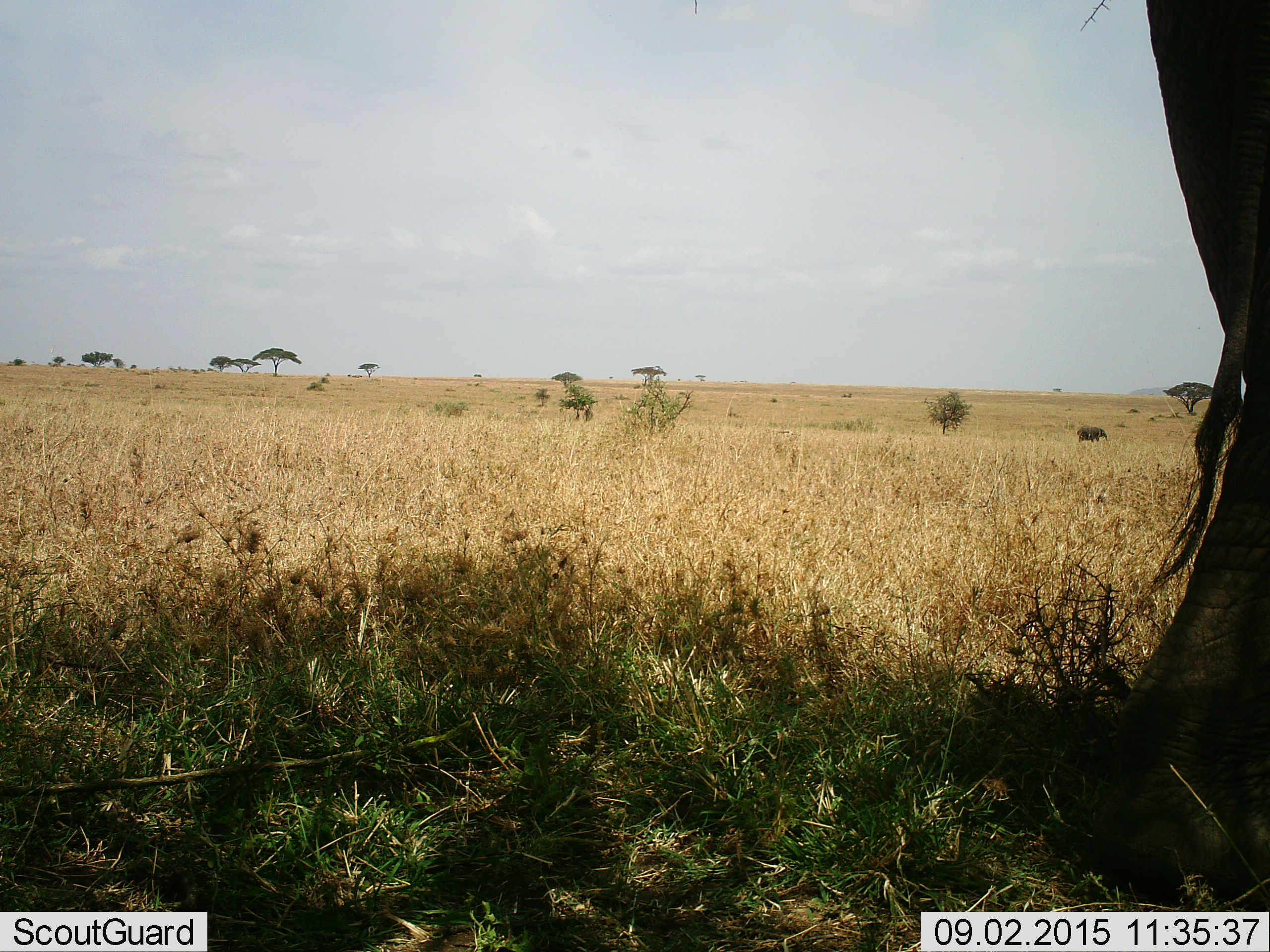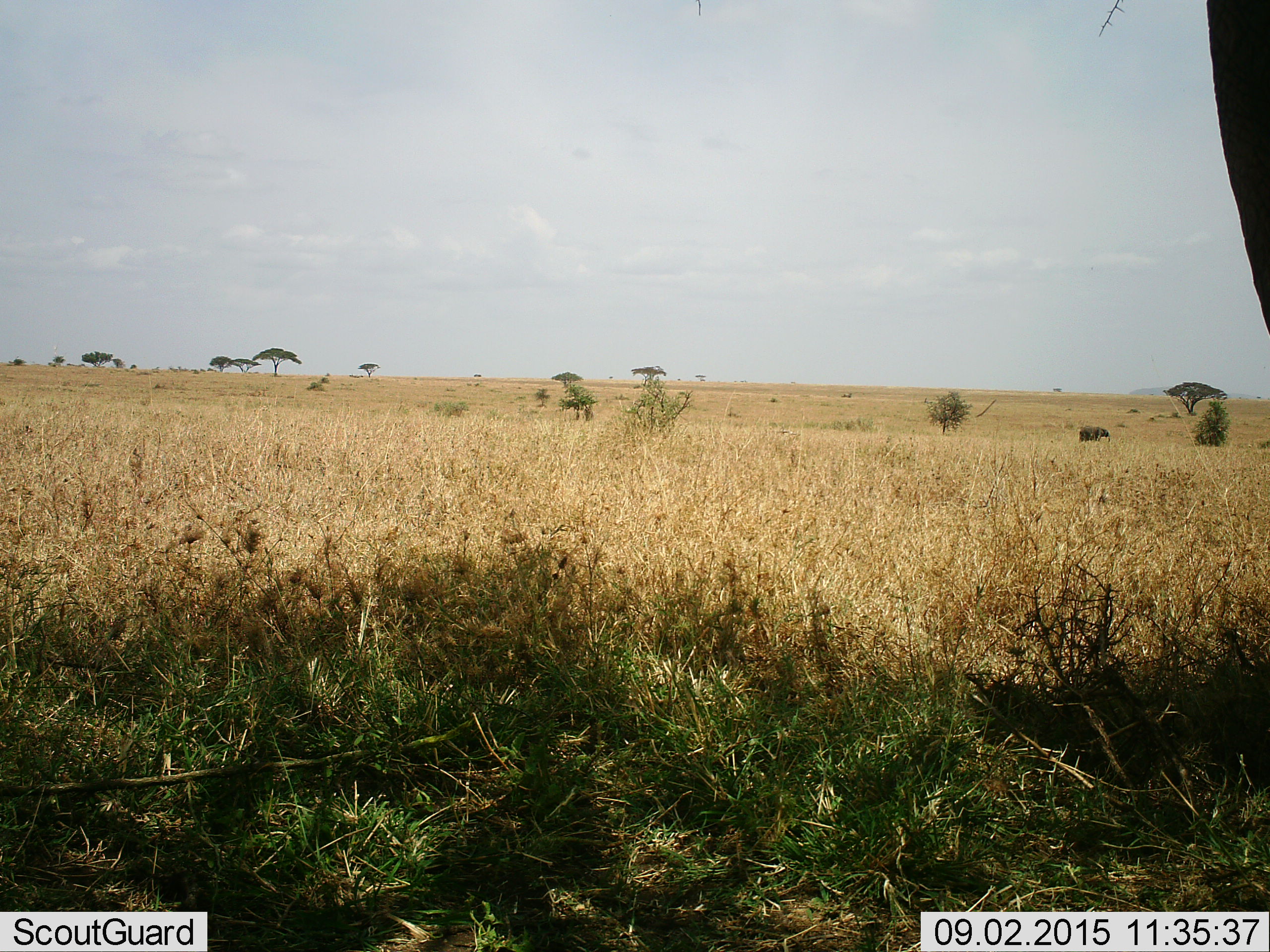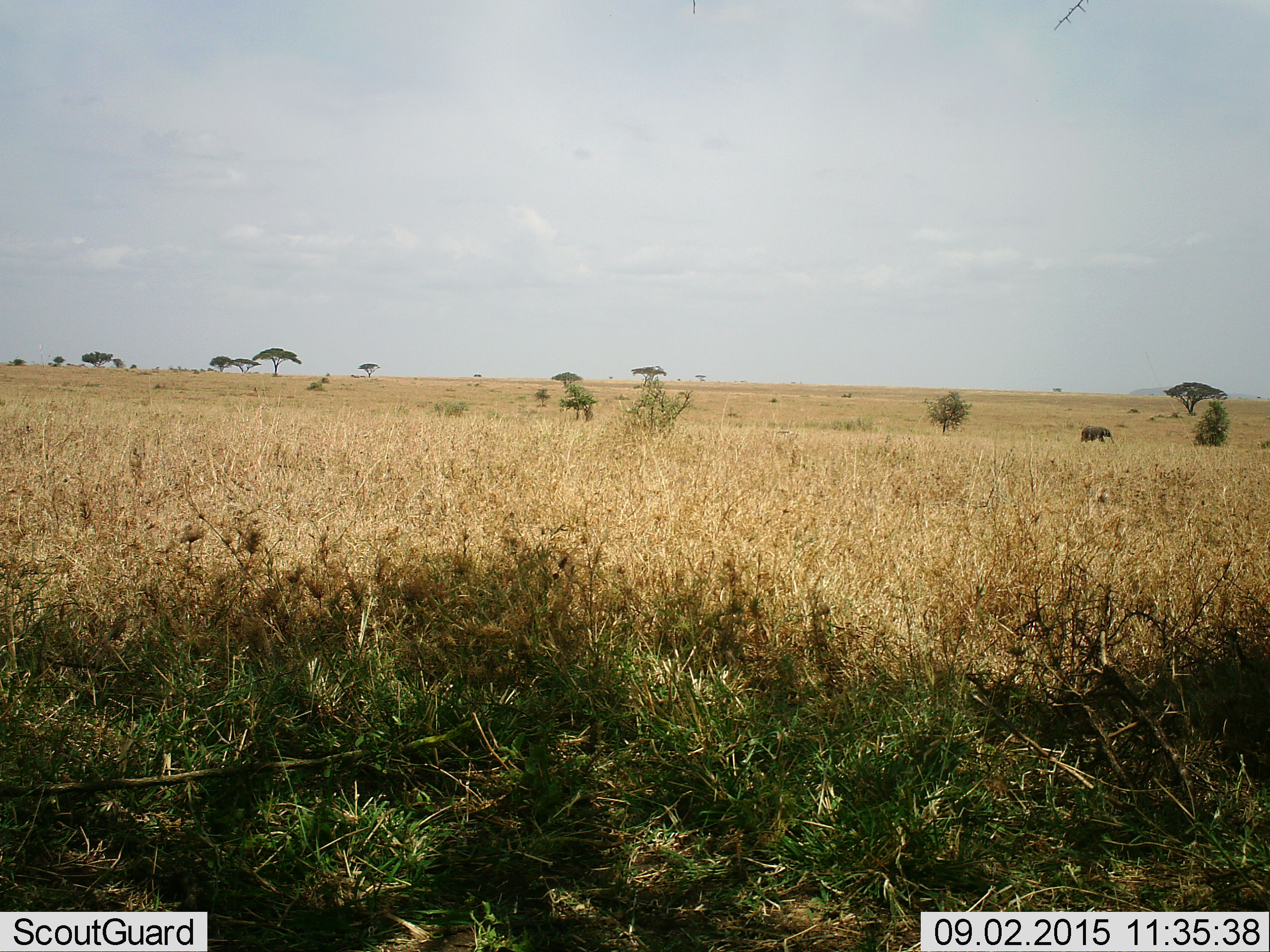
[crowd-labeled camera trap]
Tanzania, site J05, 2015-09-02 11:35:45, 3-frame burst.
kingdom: Animalia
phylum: Chordata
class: Mammalia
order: Proboscidea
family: Elephantidae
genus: Loxodonta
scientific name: Loxodonta africana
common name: african bush elephant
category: elephant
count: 2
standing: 0%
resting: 0%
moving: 100%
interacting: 0%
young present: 10%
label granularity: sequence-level